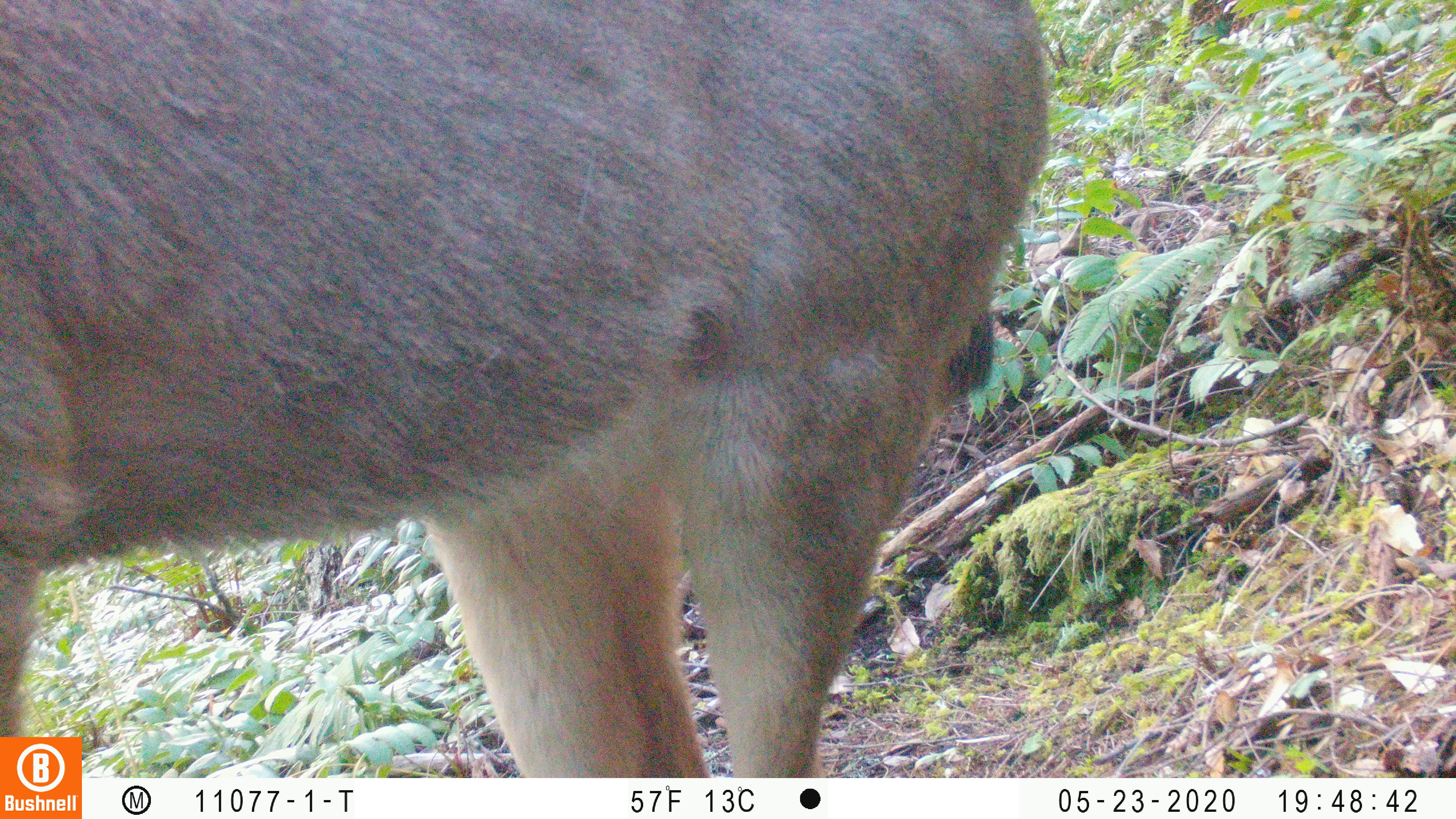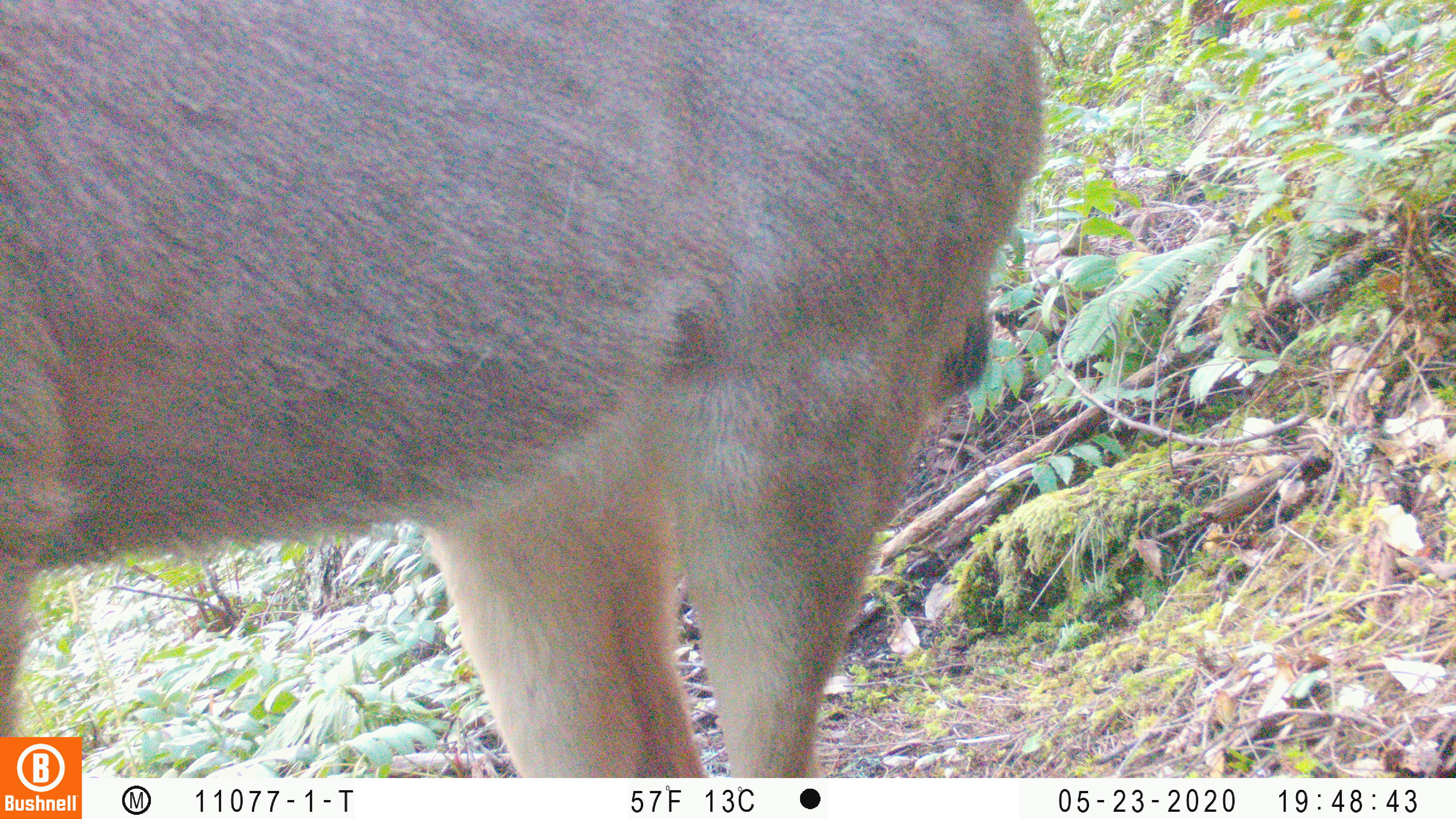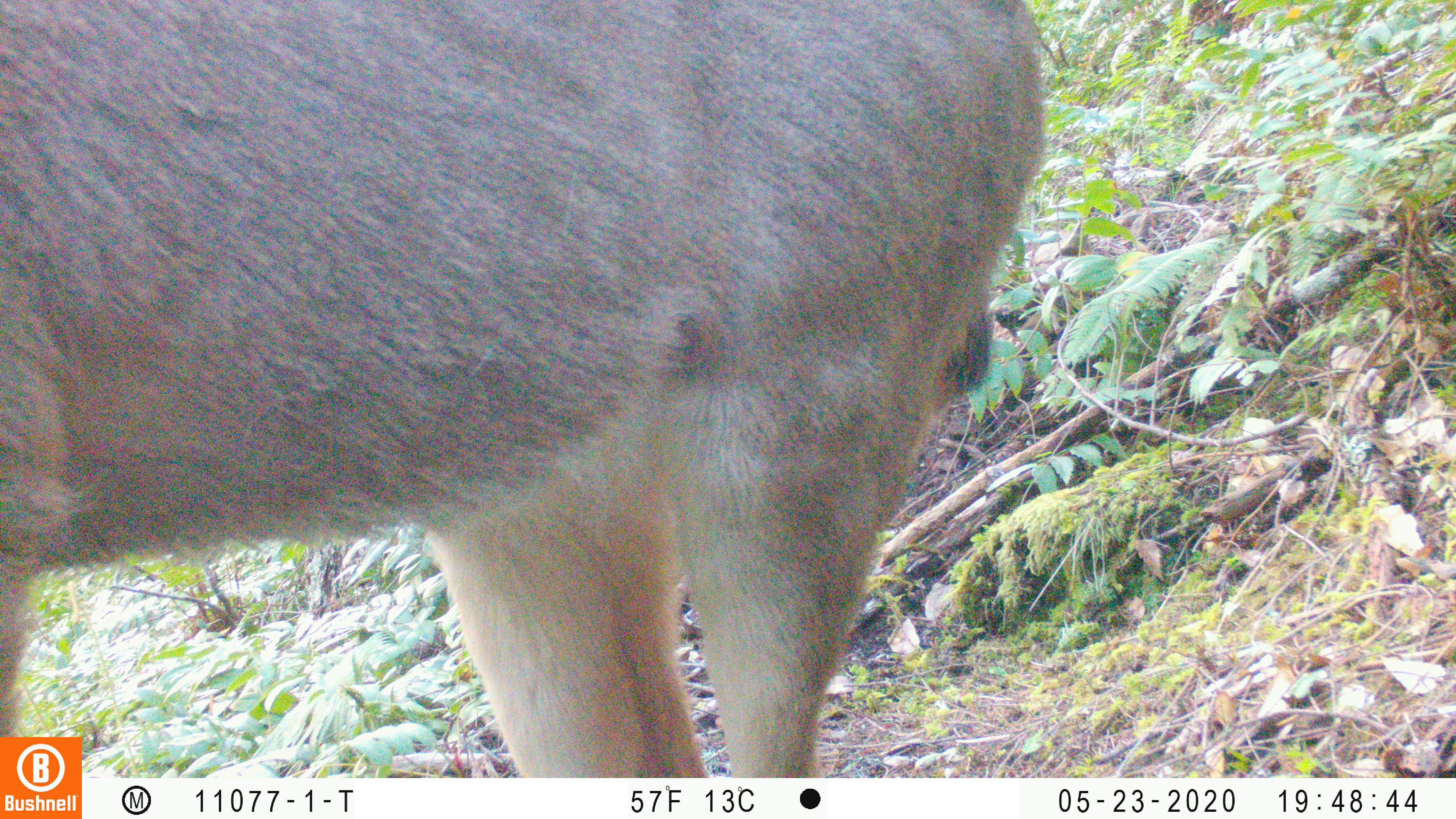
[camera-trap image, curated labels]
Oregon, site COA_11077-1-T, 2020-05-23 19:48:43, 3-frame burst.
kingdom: Animalia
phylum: Chordata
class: Mammalia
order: Artiodactyla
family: Cervidae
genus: Odocoileus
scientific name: Odocoileus hemionus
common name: black-tailed deer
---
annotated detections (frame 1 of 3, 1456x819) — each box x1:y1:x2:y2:
black-tailed deer: 0:0:1058:725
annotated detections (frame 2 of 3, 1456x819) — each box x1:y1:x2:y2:
black-tailed deer: 0:2:1051:725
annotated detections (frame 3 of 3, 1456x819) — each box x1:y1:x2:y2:
black-tailed deer: 2:1:1054:729